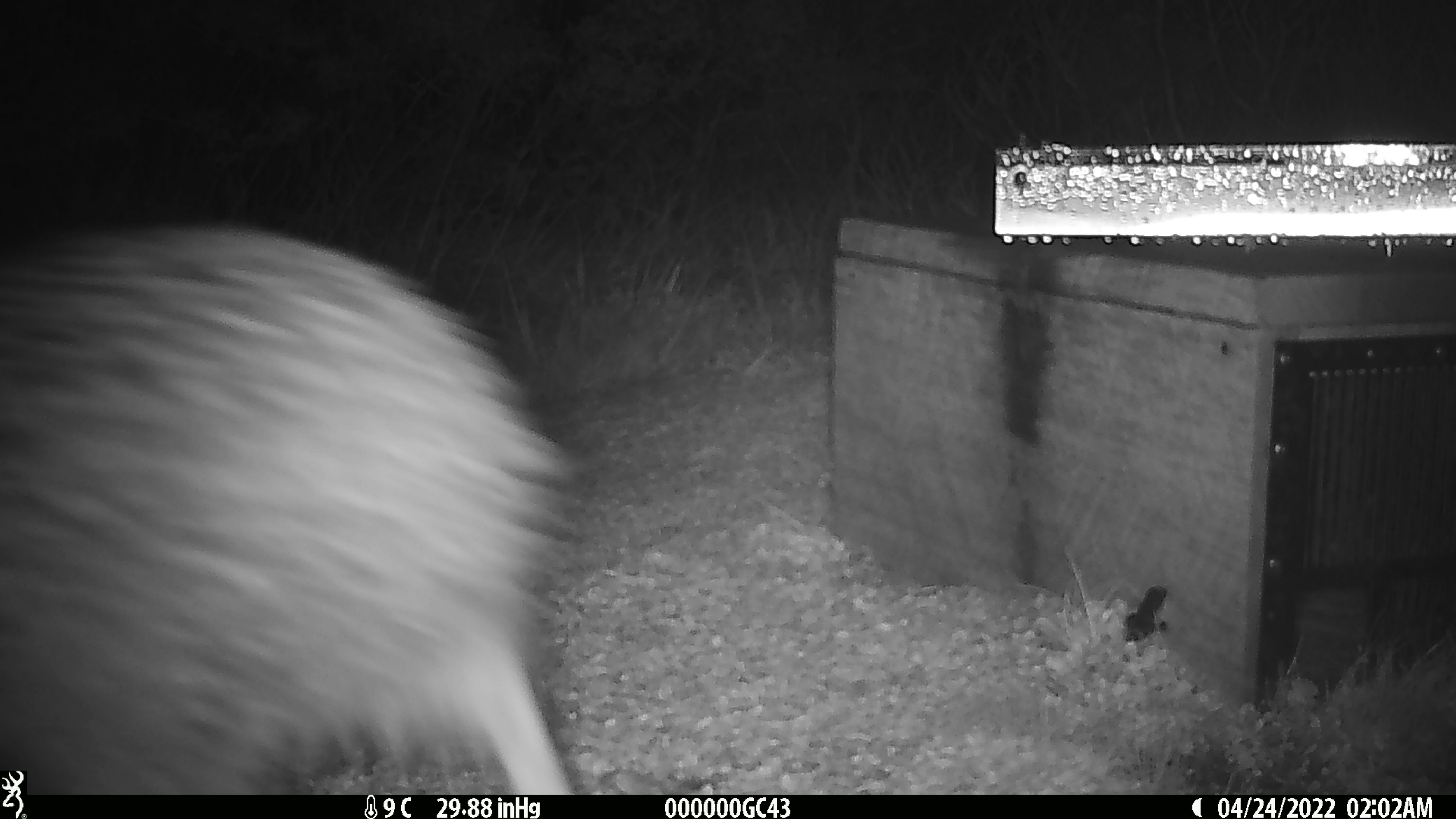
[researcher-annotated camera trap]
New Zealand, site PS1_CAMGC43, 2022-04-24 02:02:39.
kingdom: Animalia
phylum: Chordata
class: Aves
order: Apterygiformes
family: Apterygidae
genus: Apteryx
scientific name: Apteryx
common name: kiwi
Kiwi (Apteryx).